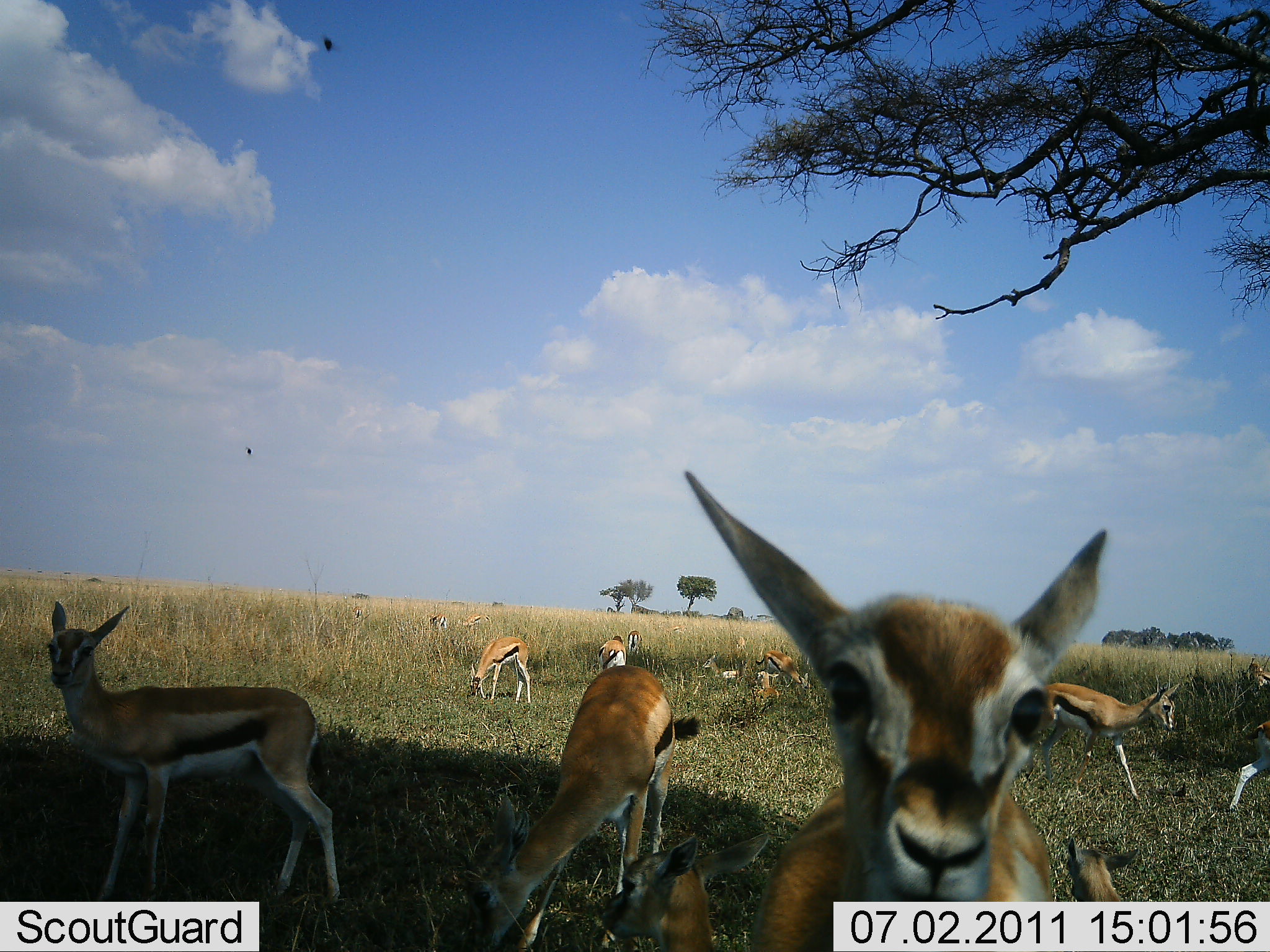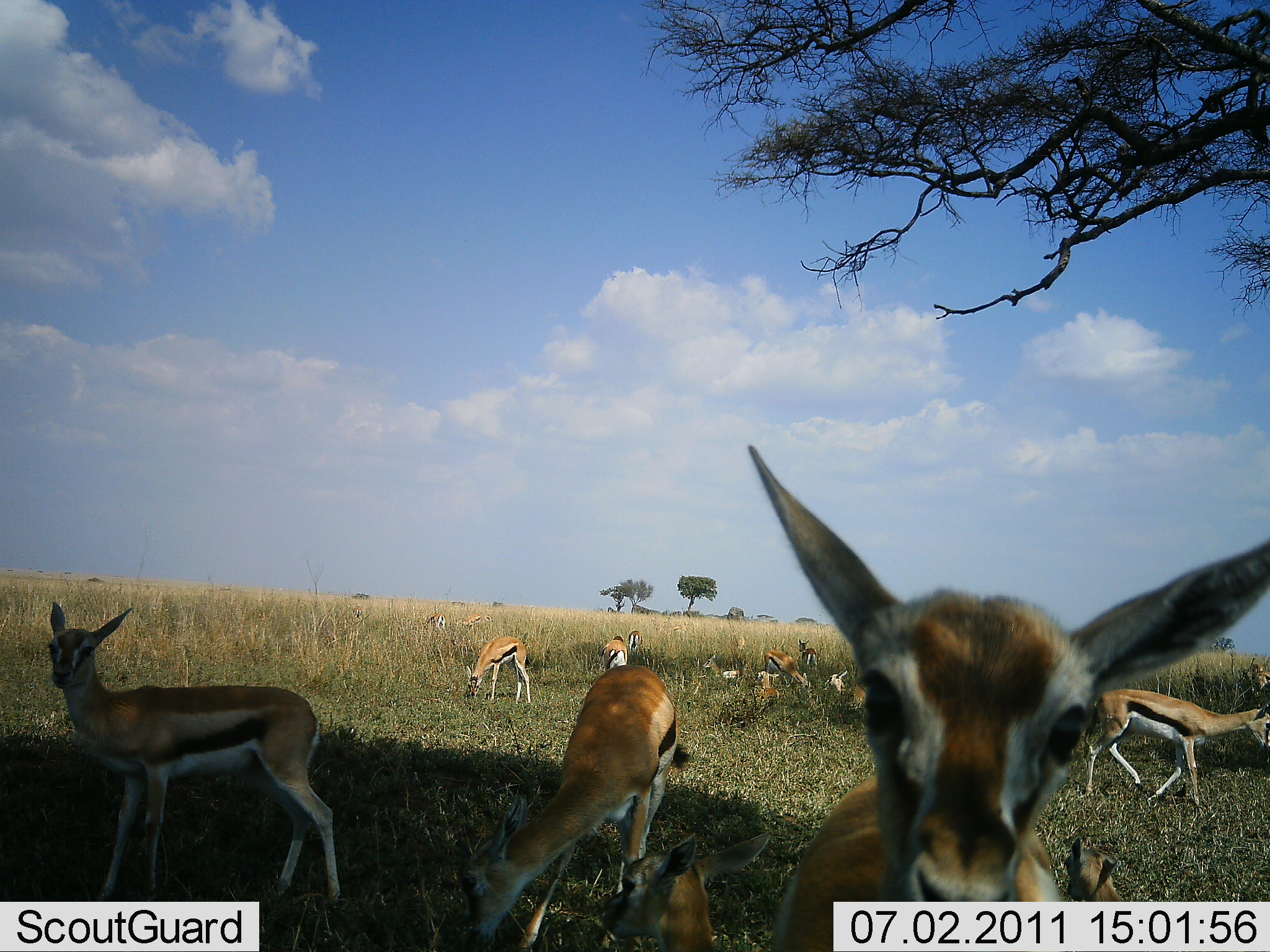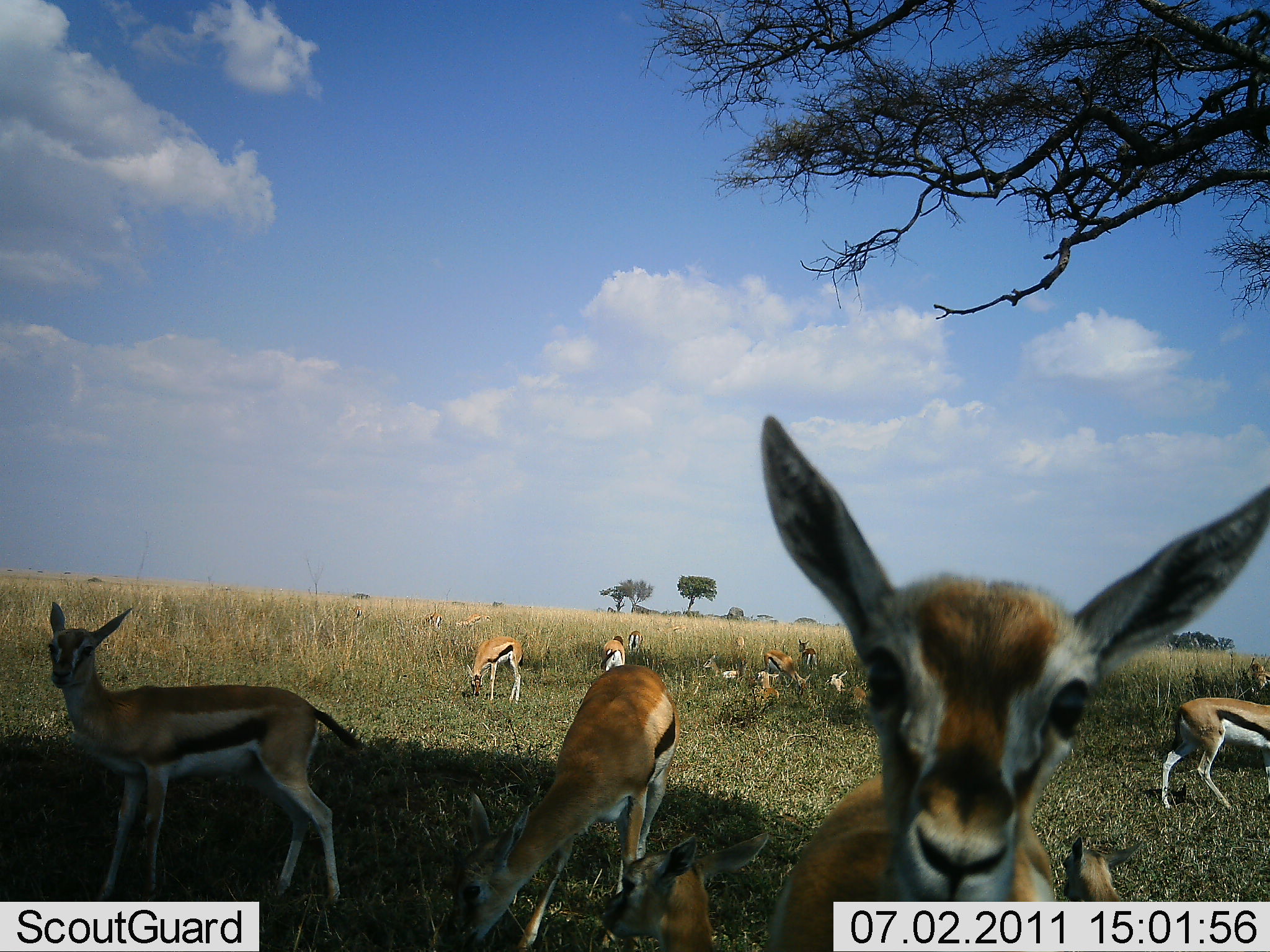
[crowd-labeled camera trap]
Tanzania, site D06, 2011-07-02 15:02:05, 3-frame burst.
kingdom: Animalia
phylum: Chordata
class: Mammalia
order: Artiodactyla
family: Bovidae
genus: Eudorcas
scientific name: Eudorcas thomsonii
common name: thomson's gazelle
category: gazellethomsons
Gazellethomsons (thomson's gazelle) (Eudorcas thomsonii), count 11-50. Behavior (volunteer vote fractions): standing 75%, resting 75%, moving 25%, interacting 25%. Young present (vote fraction): 42%. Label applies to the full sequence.